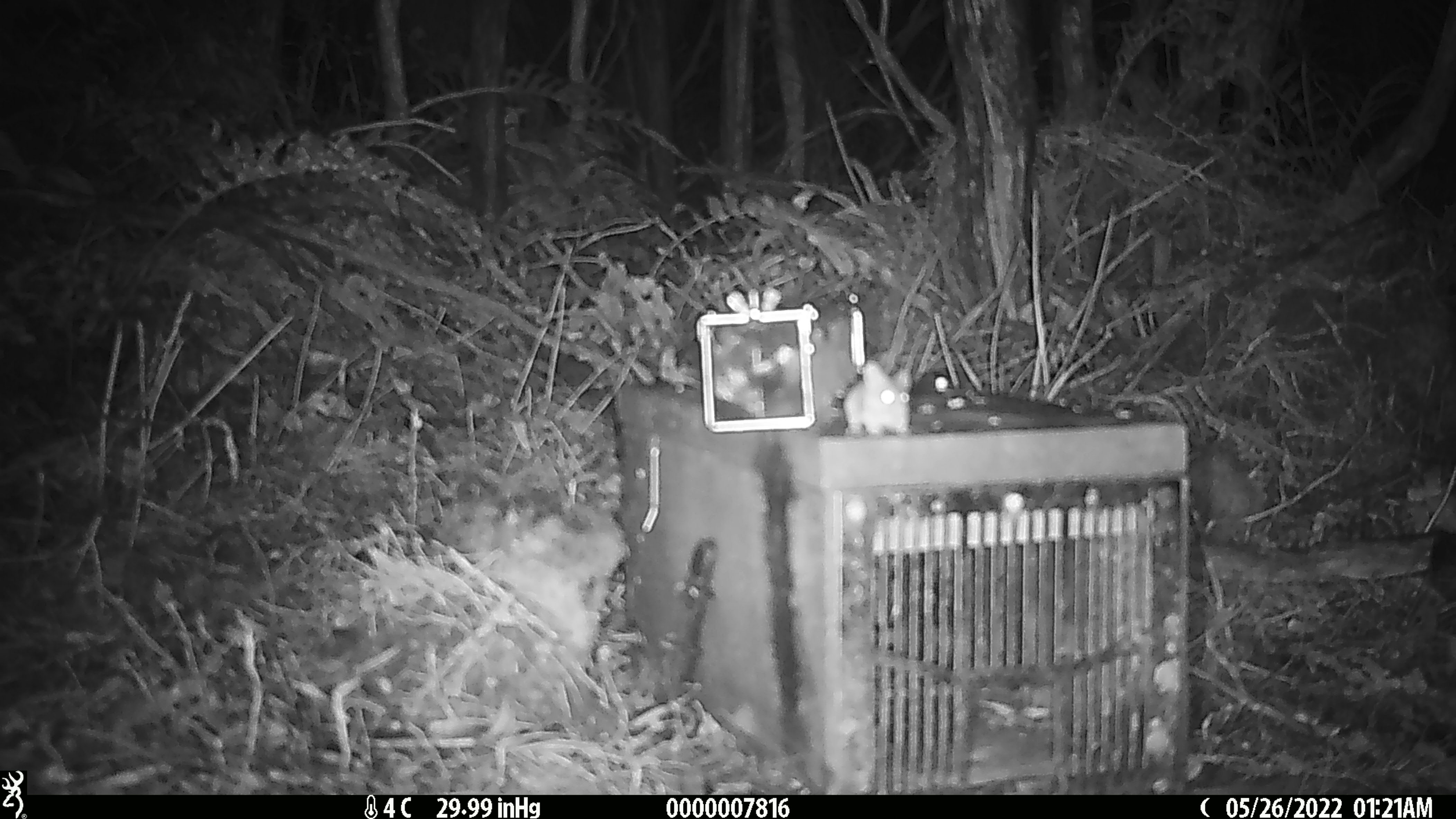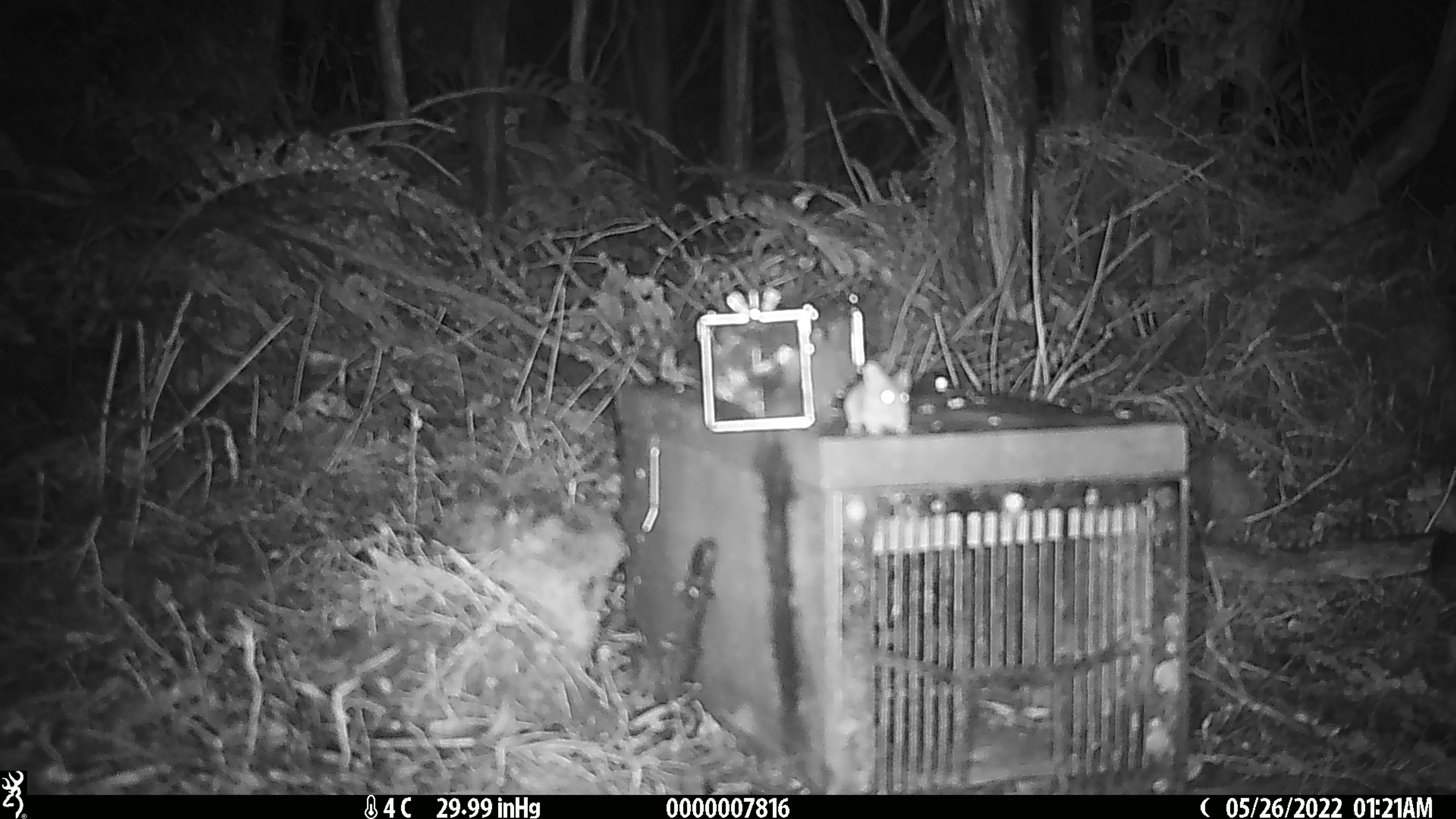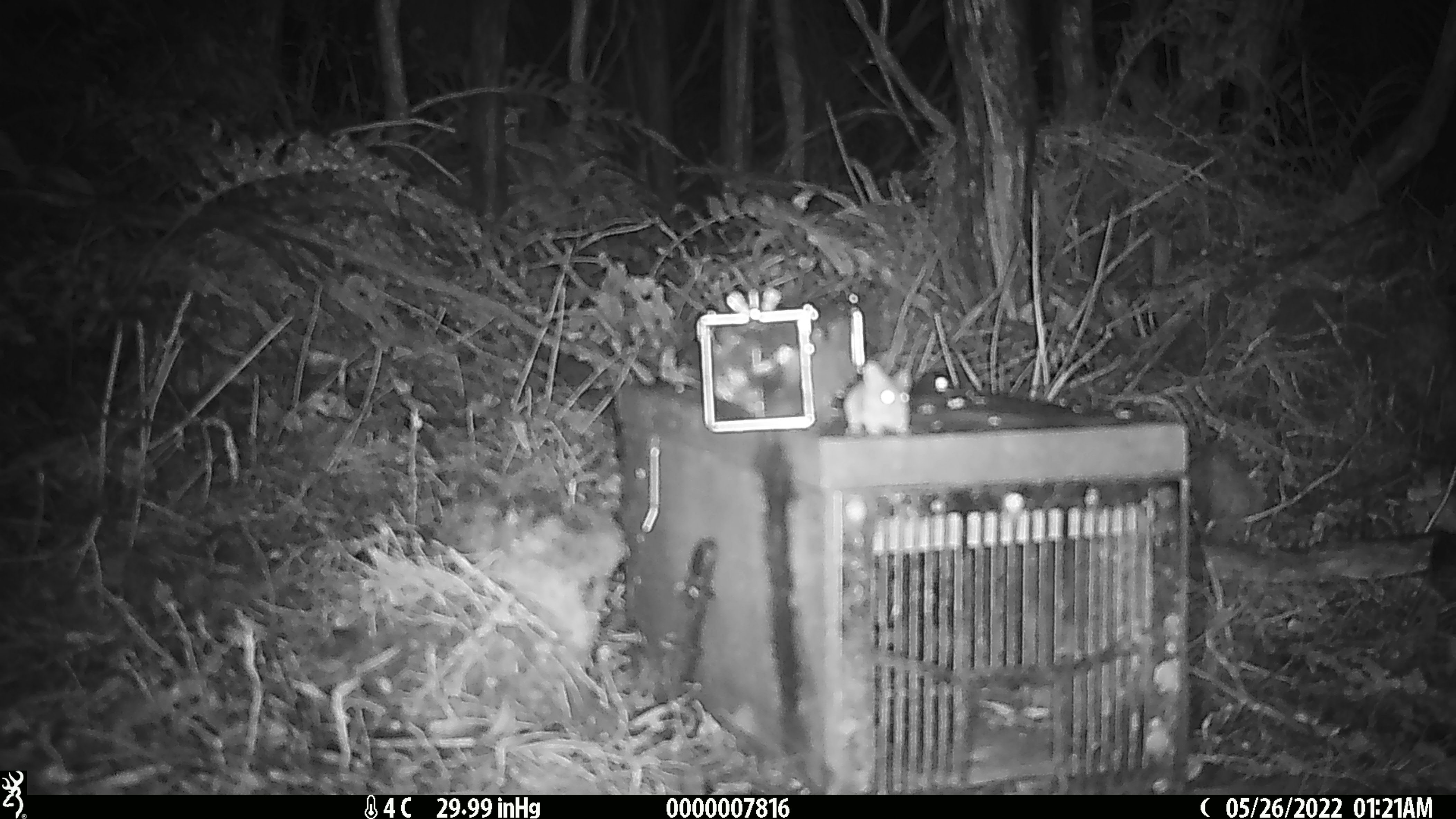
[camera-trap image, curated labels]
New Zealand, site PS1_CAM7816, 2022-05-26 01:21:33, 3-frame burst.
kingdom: Animalia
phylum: Chordata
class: Mammalia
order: Rodentia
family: Muridae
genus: Mus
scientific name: Mus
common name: mouse